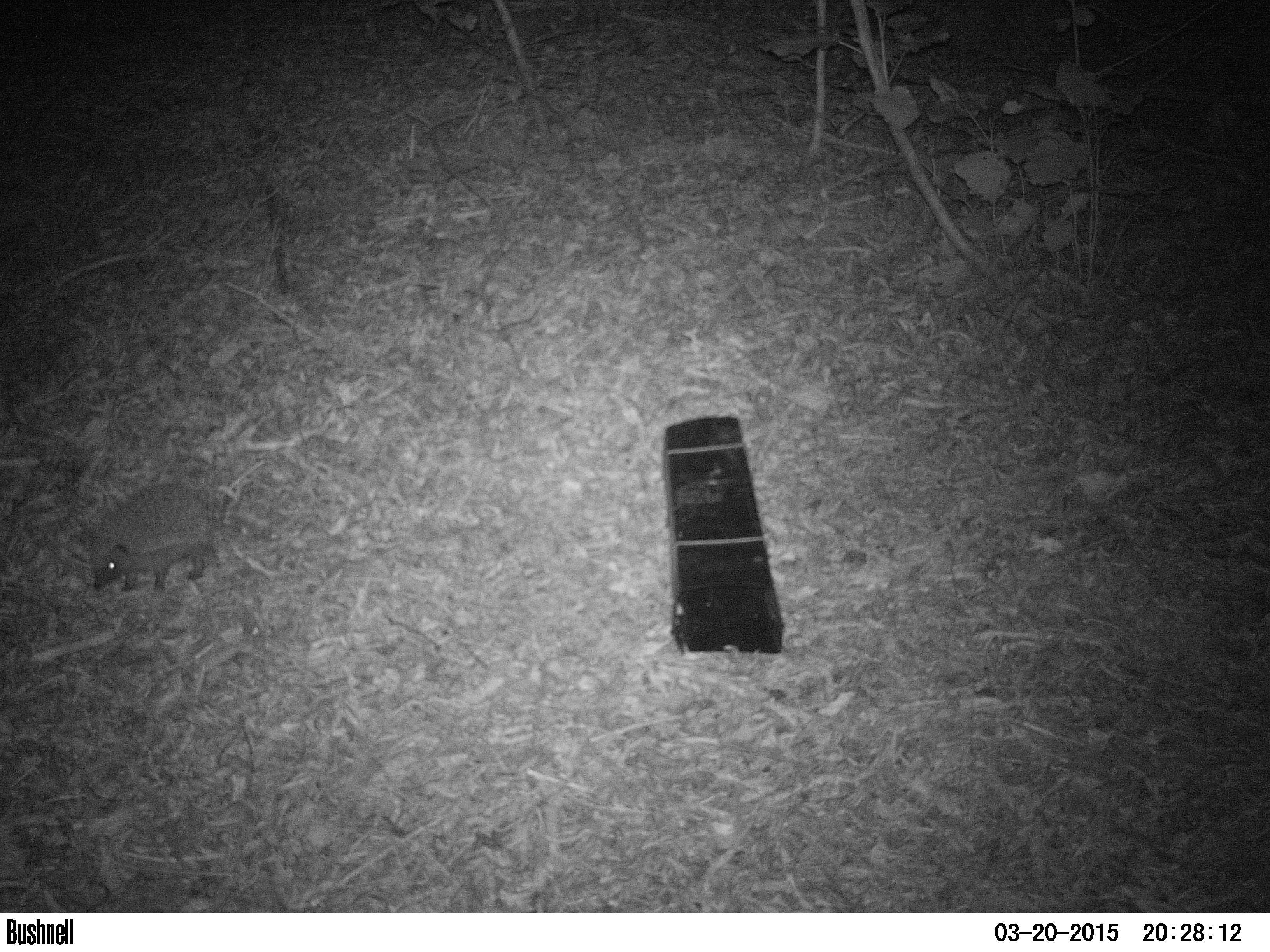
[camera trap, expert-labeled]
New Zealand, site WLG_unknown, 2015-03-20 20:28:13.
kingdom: Animalia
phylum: Chordata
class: Mammalia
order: Eulipotyphla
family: Erinaceidae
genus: Erinaceus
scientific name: Erinaceus europaeus europaeus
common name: european hedgehog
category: hedgehog